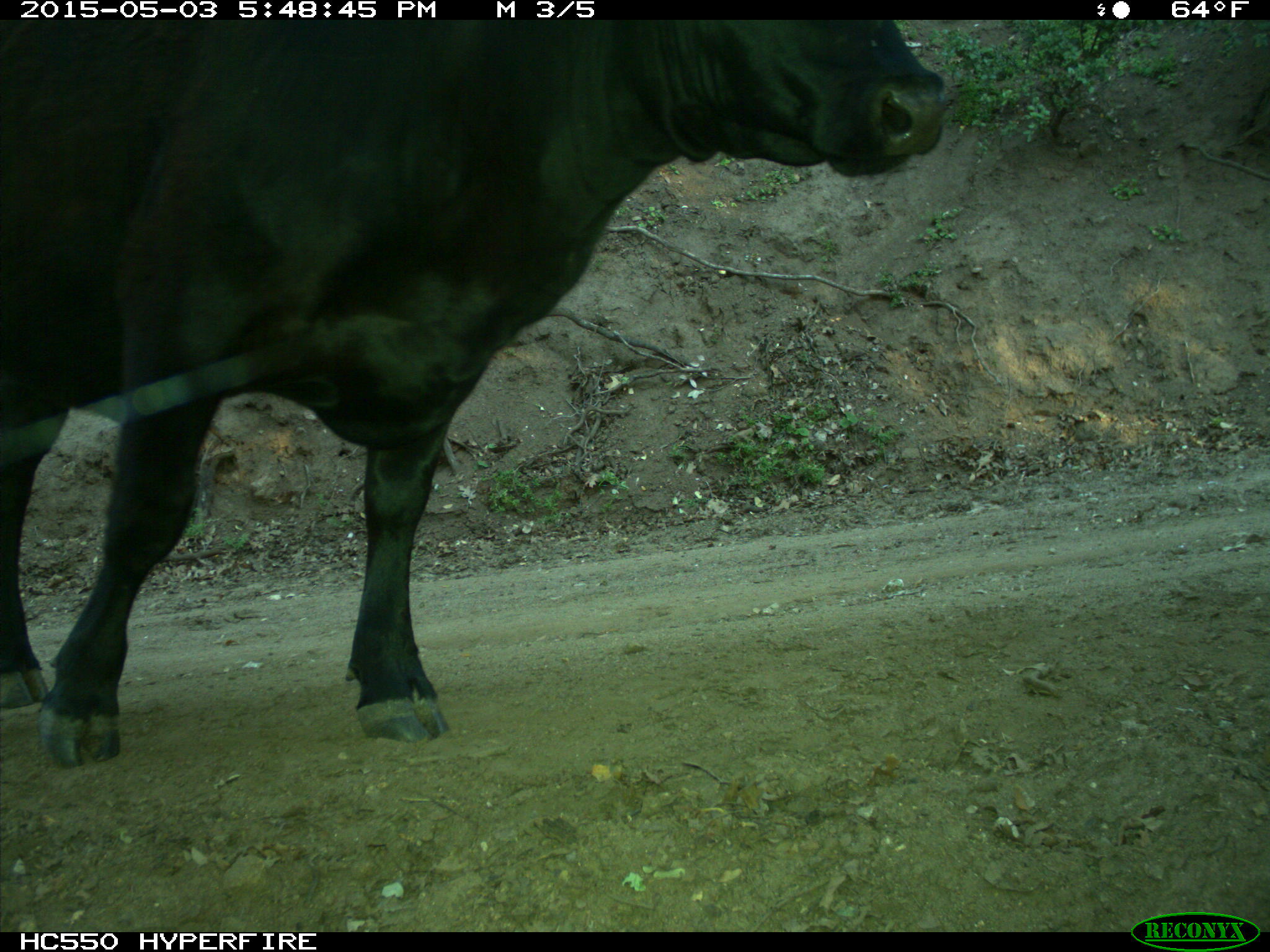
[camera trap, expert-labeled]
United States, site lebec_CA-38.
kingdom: Animalia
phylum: Chordata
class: Mammalia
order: Artiodactyla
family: Bovidae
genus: Bos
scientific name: Bos taurus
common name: domestic cow